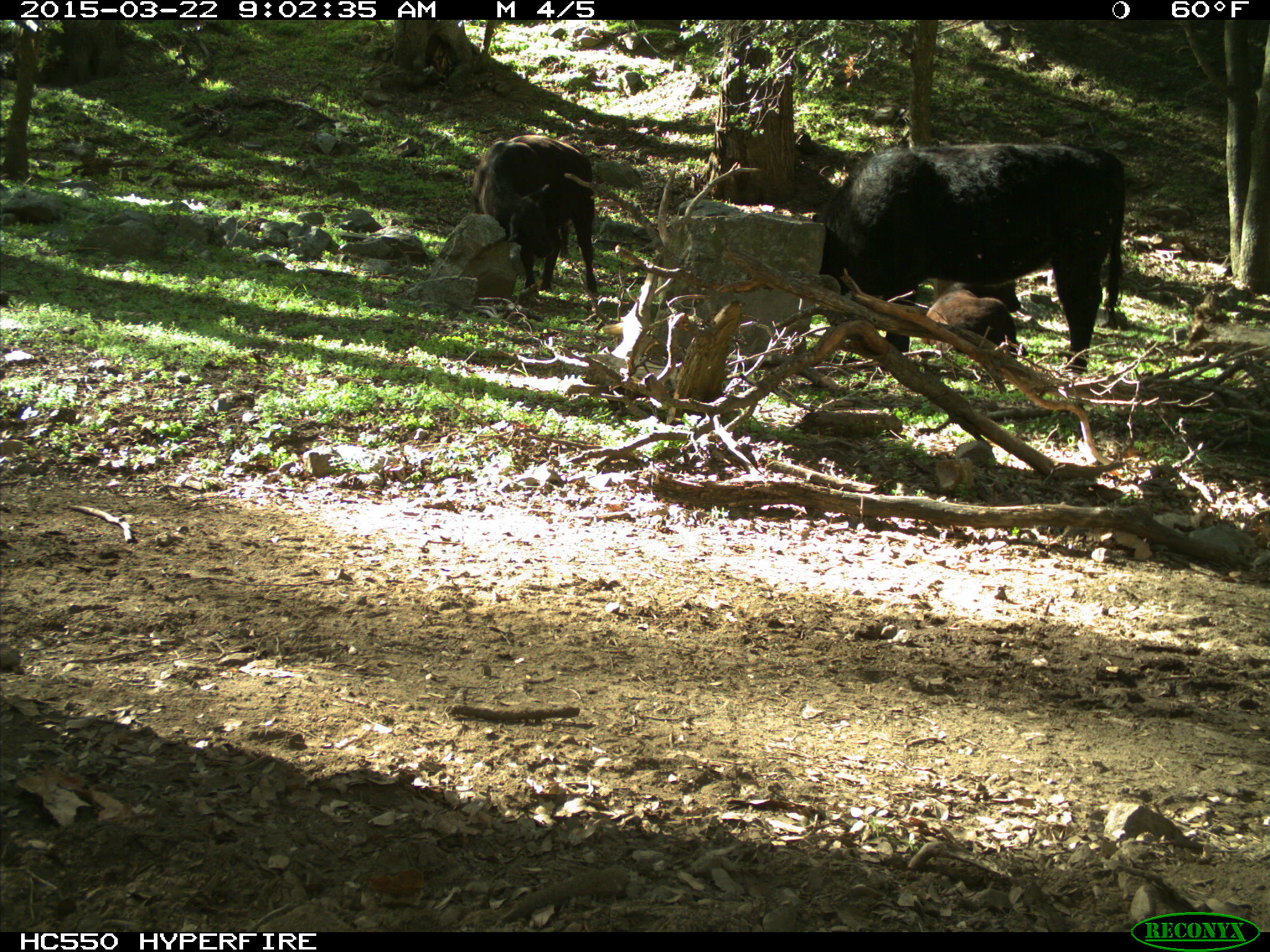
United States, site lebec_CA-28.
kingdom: Animalia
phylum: Chordata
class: Mammalia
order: Artiodactyla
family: Bovidae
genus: Bos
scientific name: Bos taurus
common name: domestic cow